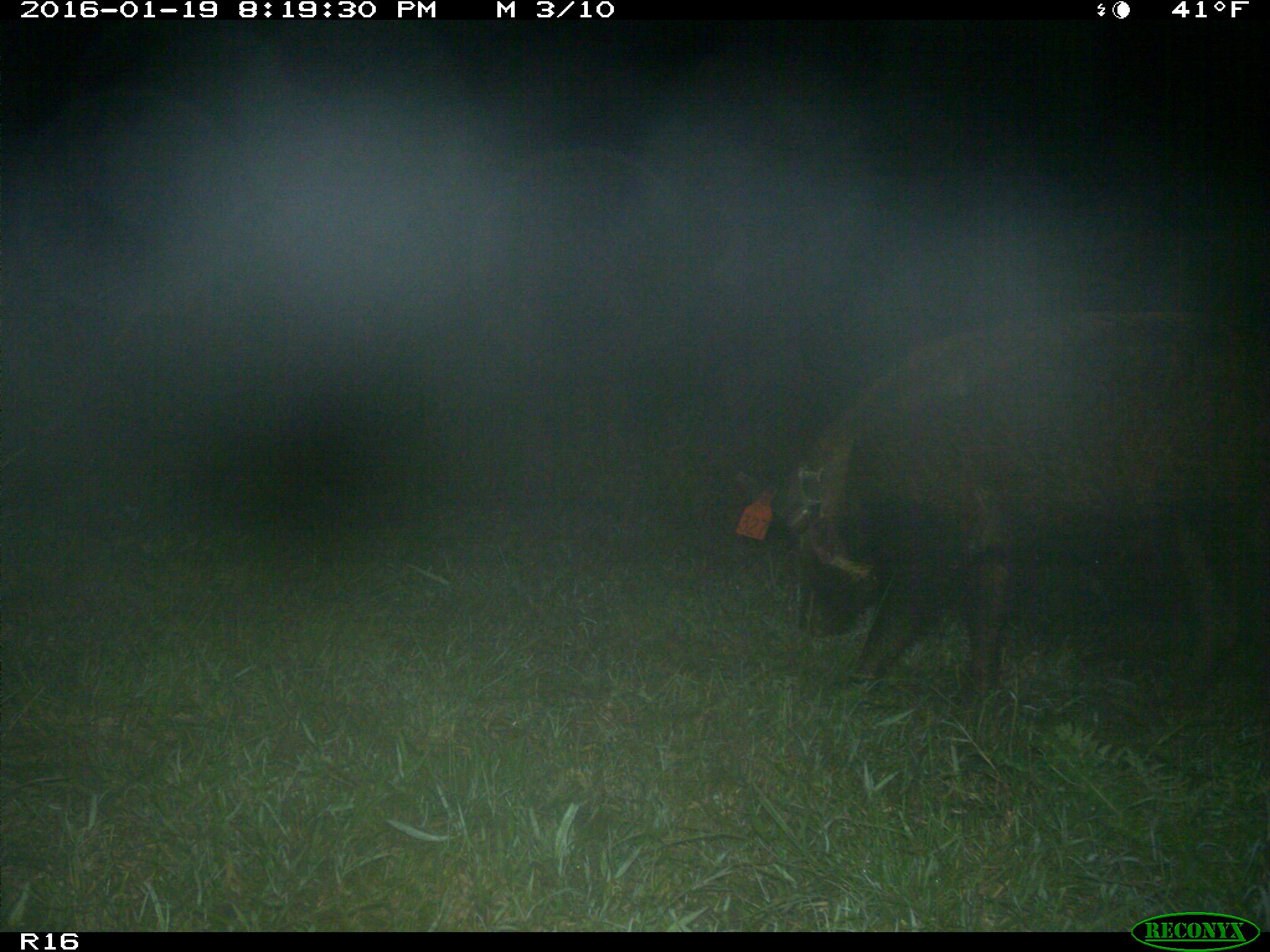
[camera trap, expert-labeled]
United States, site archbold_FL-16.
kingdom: Animalia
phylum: Chordata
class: Mammalia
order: Artiodactyla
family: Suidae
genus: Sus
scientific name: Sus scrofa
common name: wild boar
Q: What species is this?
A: Sus scrofa (wild boar).